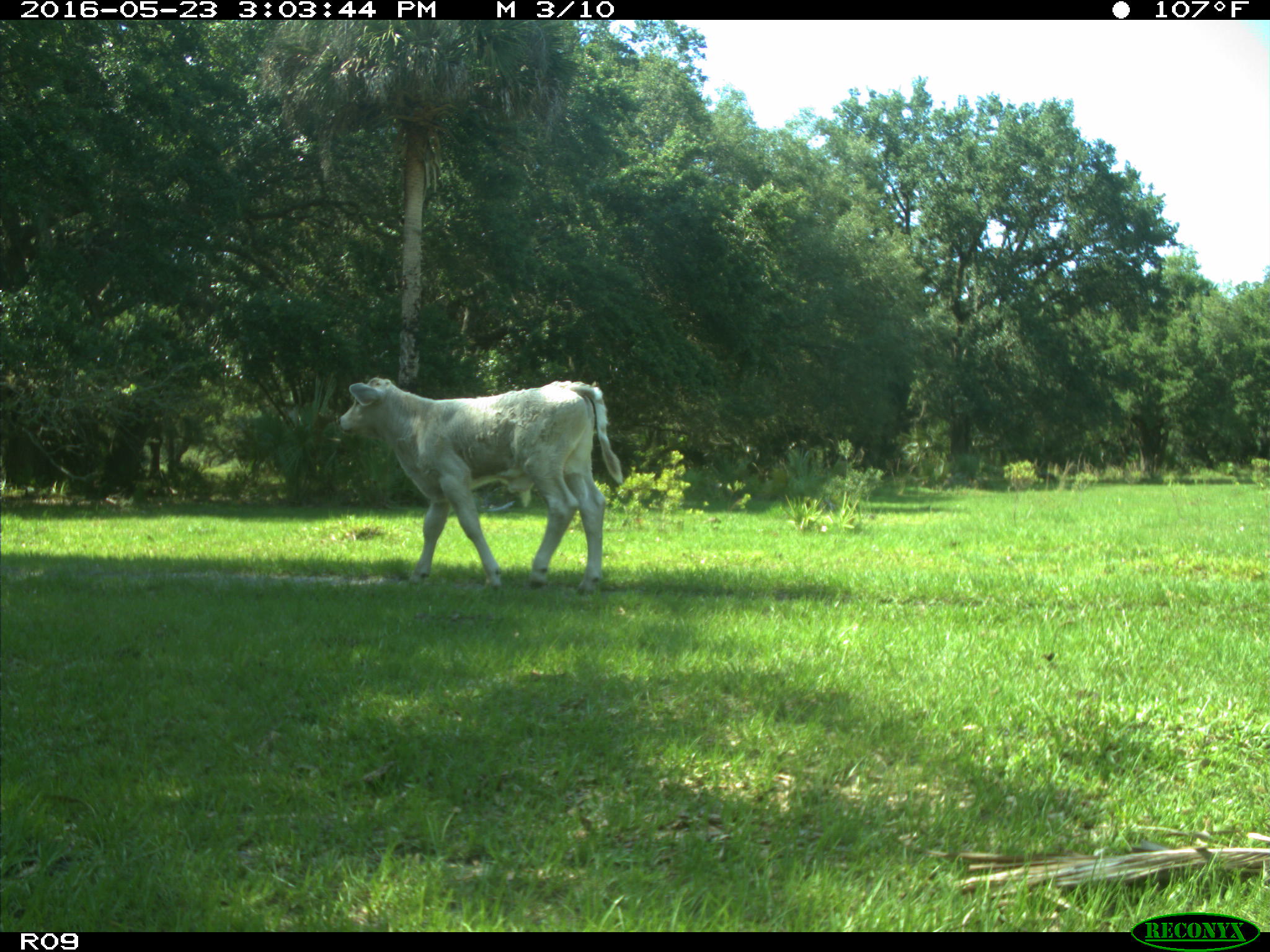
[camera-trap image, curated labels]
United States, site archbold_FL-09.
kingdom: Animalia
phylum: Chordata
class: Mammalia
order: Artiodactyla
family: Bovidae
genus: Bos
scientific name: Bos taurus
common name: domestic cow